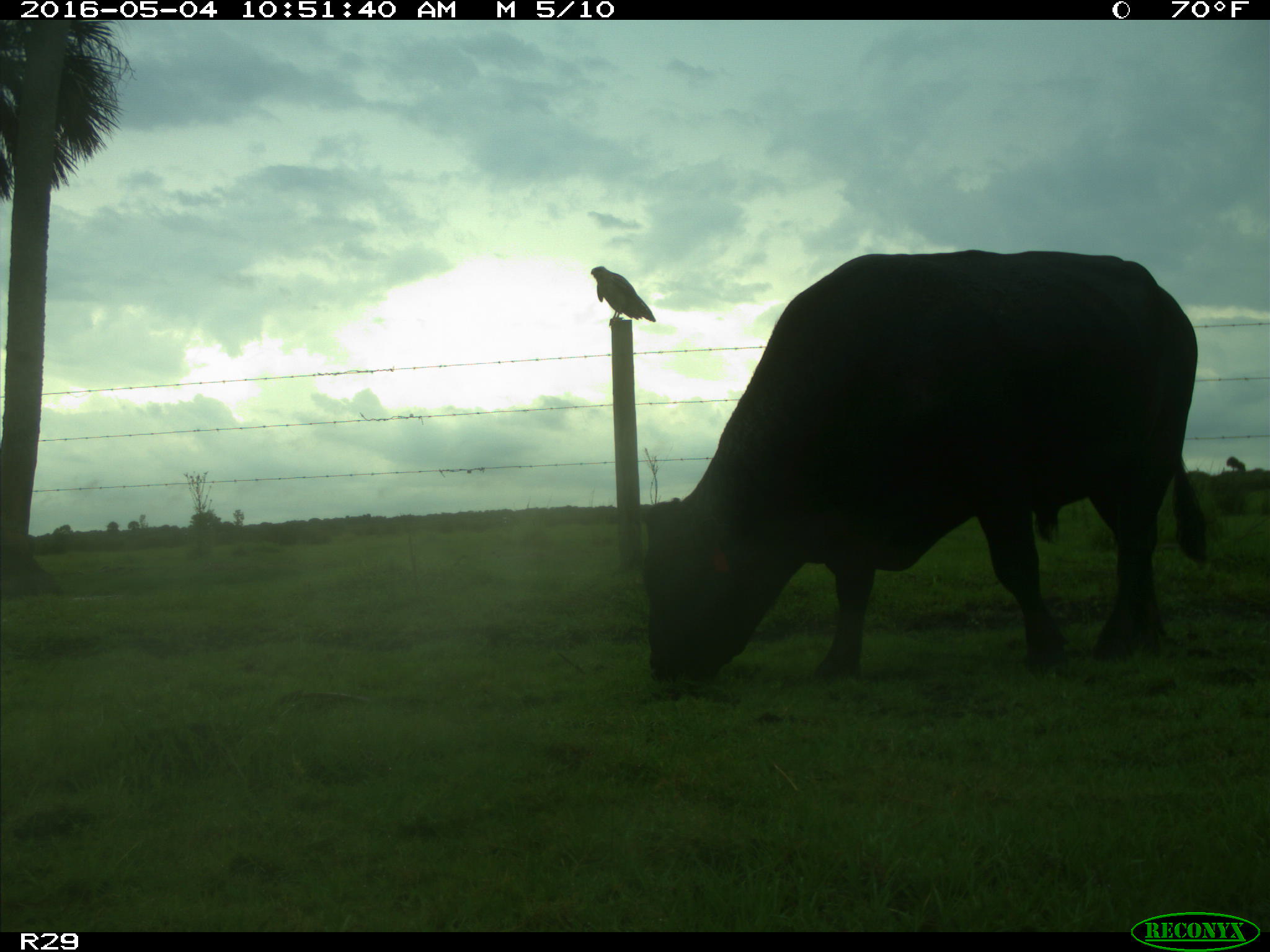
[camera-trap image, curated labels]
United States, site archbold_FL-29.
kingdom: Animalia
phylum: Chordata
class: Mammalia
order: Artiodactyla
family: Bovidae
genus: Bos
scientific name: Bos taurus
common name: domestic cow